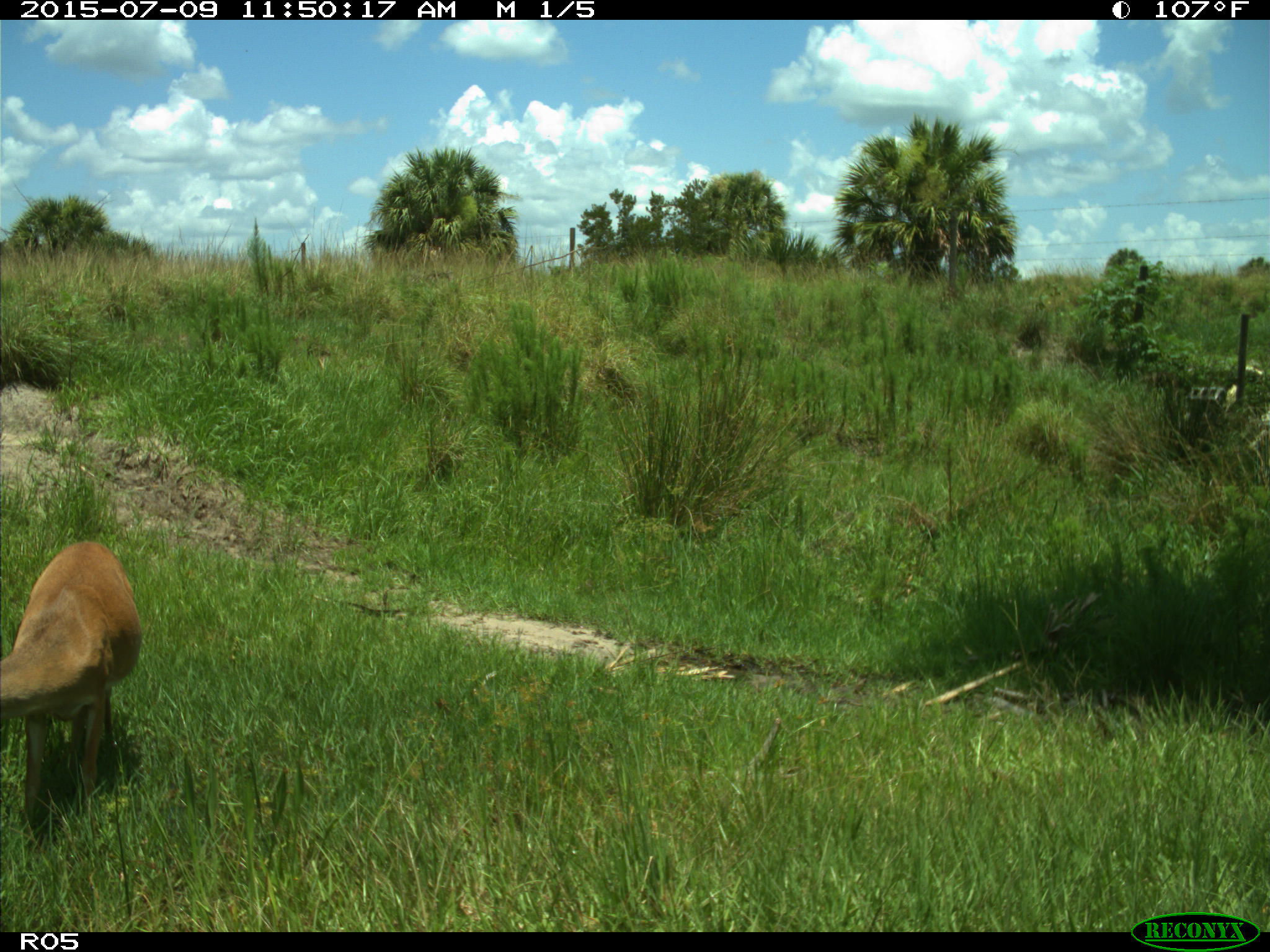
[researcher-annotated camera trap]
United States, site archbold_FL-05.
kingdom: Animalia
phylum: Chordata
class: Mammalia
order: Artiodactyla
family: Cervidae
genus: Odocoileus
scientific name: Odocoileus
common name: deer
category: unidentified deer